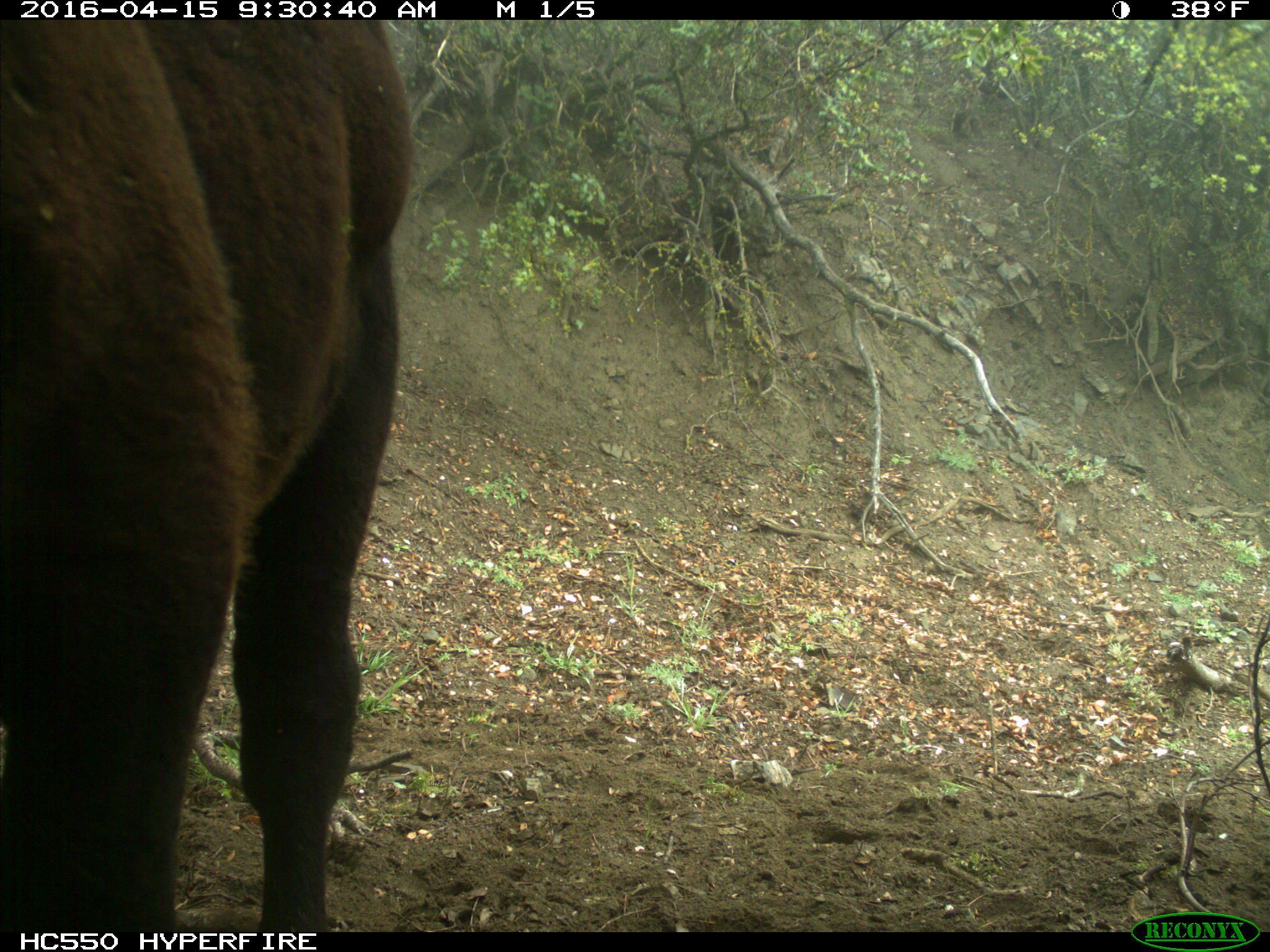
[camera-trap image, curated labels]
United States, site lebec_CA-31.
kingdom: Animalia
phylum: Chordata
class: Mammalia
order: Artiodactyla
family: Bovidae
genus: Bos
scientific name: Bos taurus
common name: domestic cow